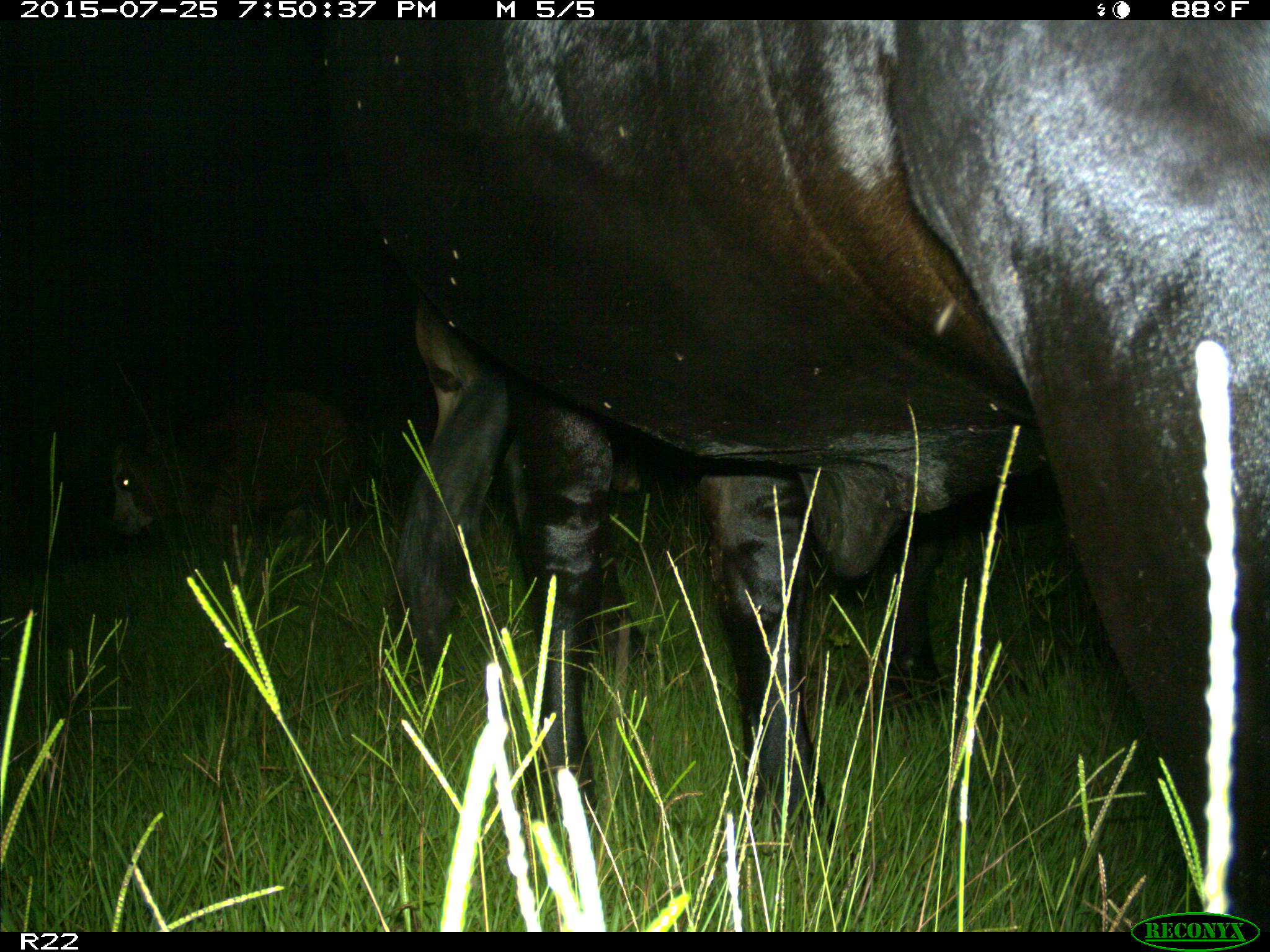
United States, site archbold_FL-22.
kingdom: Animalia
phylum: Chordata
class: Mammalia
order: Artiodactyla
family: Bovidae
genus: Bos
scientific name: Bos taurus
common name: domestic cow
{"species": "Bos taurus (domestic cow)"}